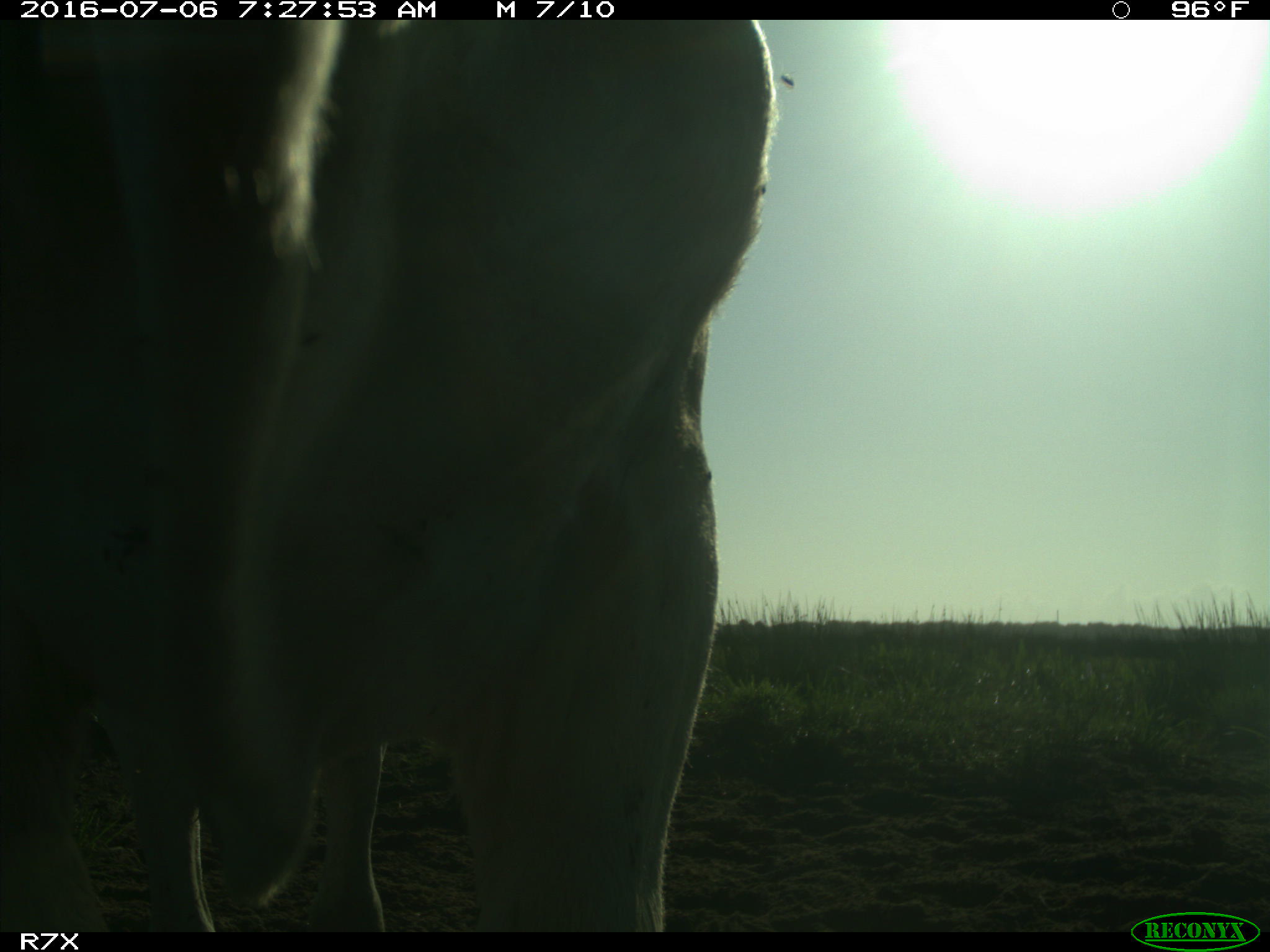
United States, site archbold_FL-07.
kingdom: Animalia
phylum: Chordata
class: Mammalia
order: Artiodactyla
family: Bovidae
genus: Bos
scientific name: Bos taurus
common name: domestic cow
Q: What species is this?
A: Bos taurus (domestic cow).